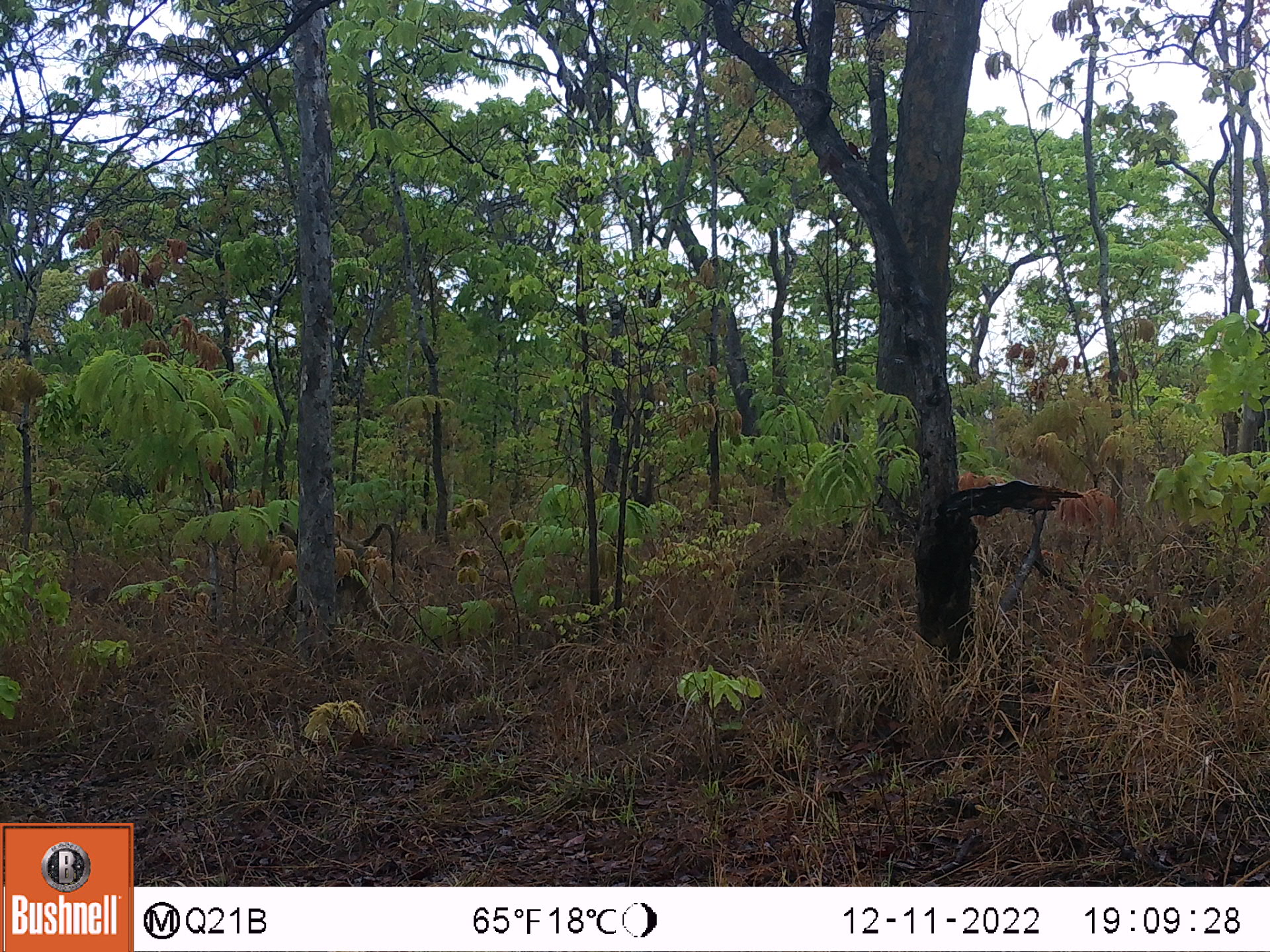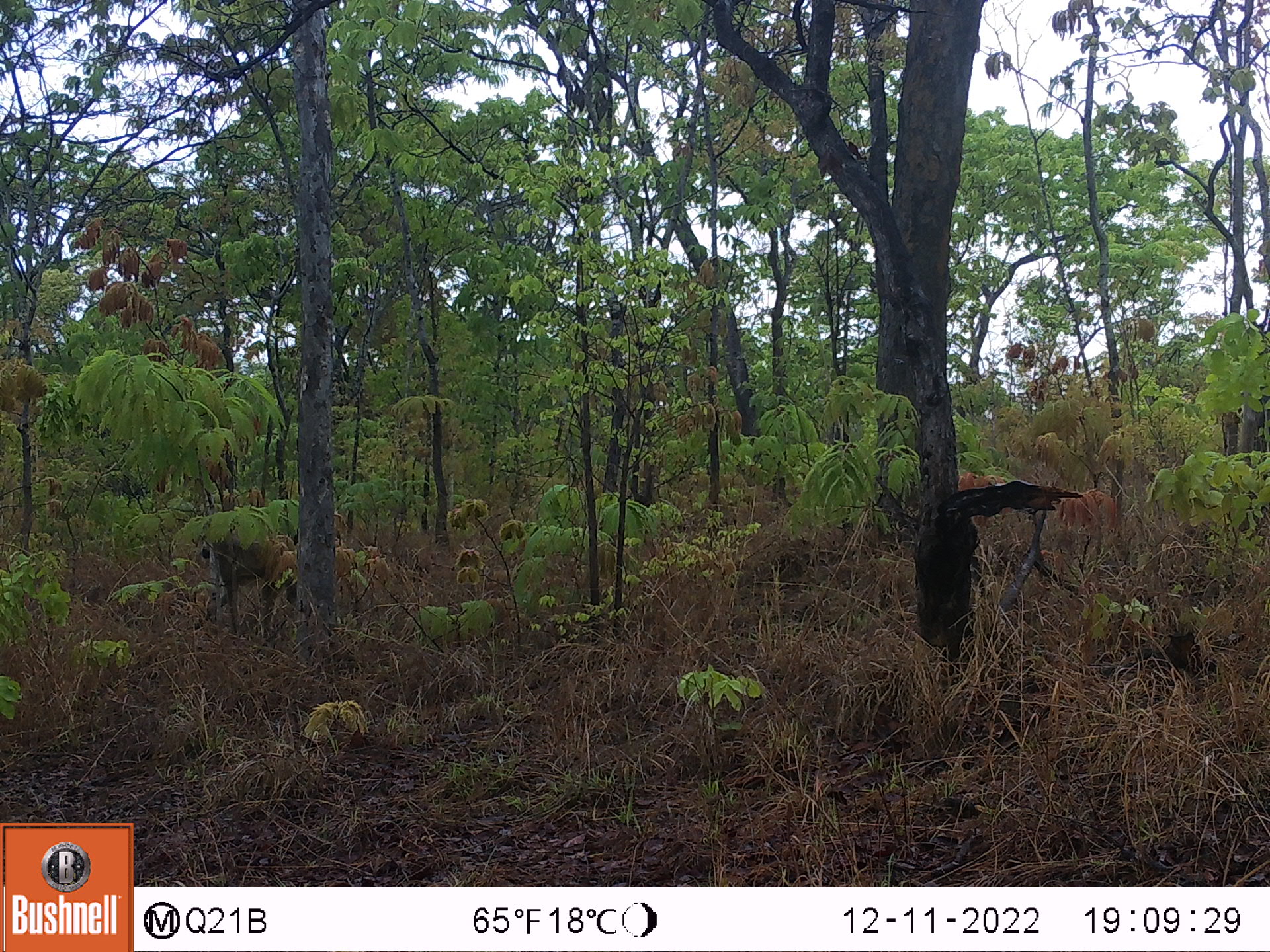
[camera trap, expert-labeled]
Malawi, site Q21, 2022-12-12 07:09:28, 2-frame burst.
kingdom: Animalia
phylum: Chordata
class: Mammalia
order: Primates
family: Cercopithecidae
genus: Papio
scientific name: Papio cynocephalus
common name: yellow baboon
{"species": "yellow baboon (Papio cynocephalus)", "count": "1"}